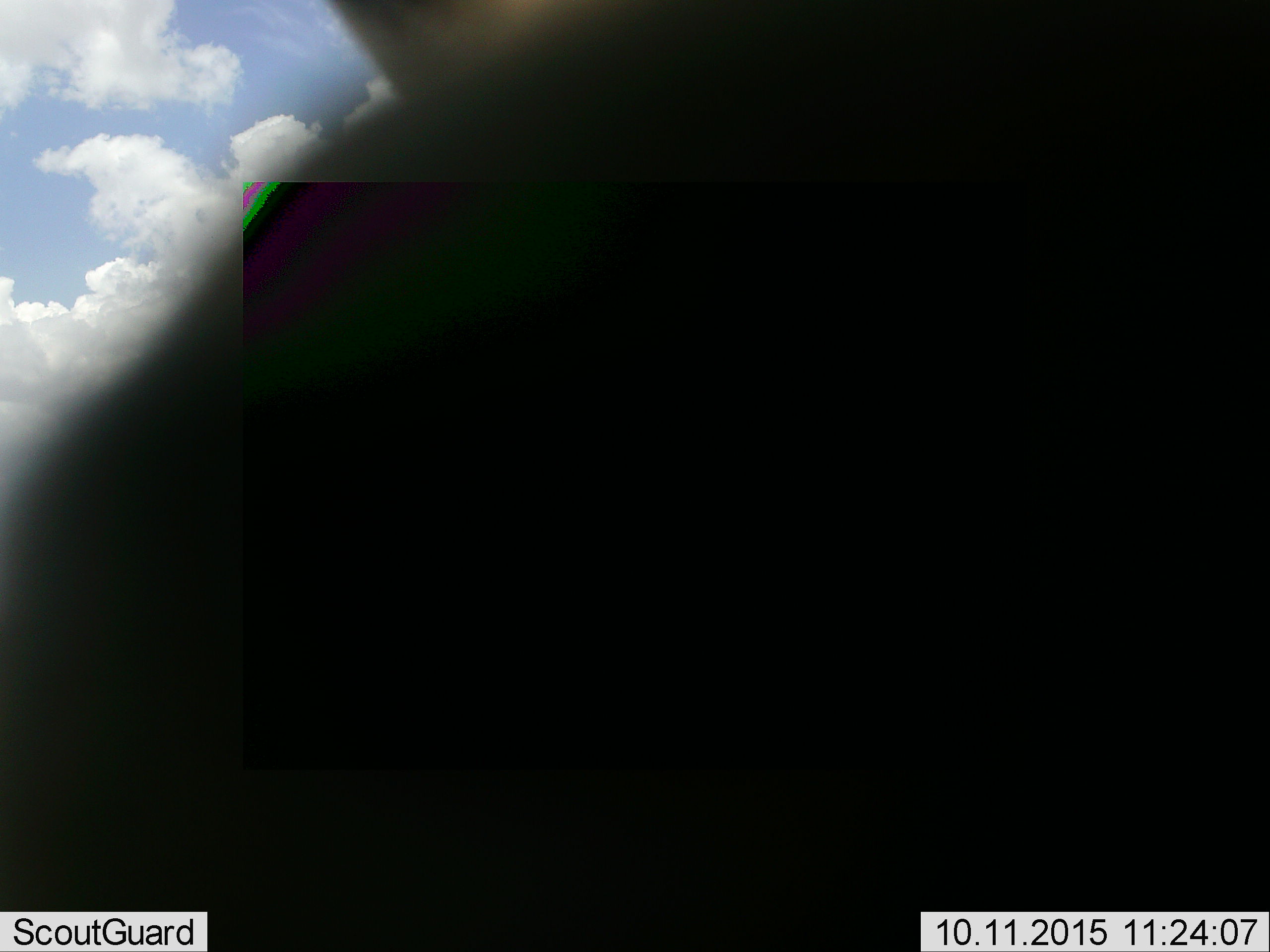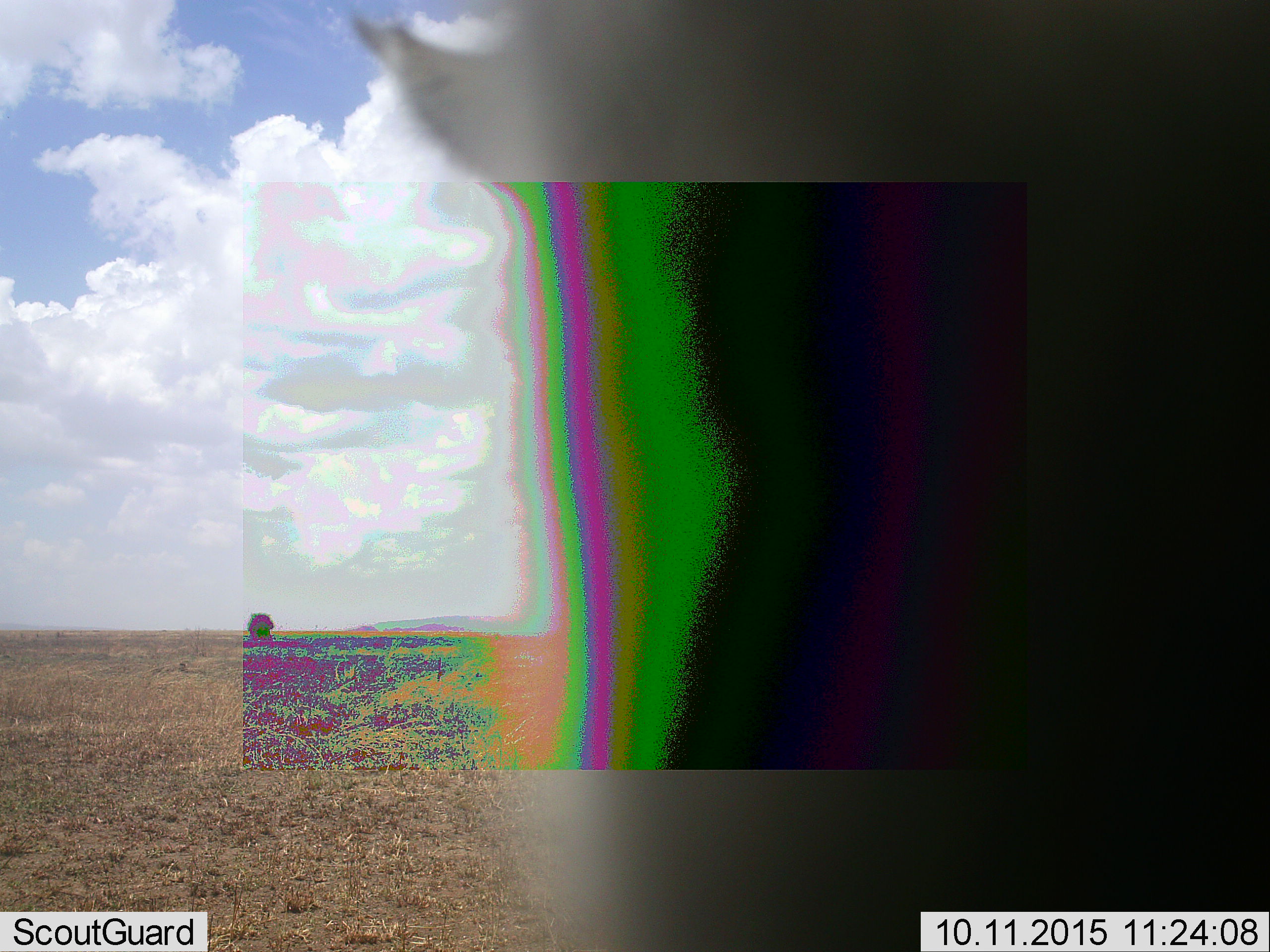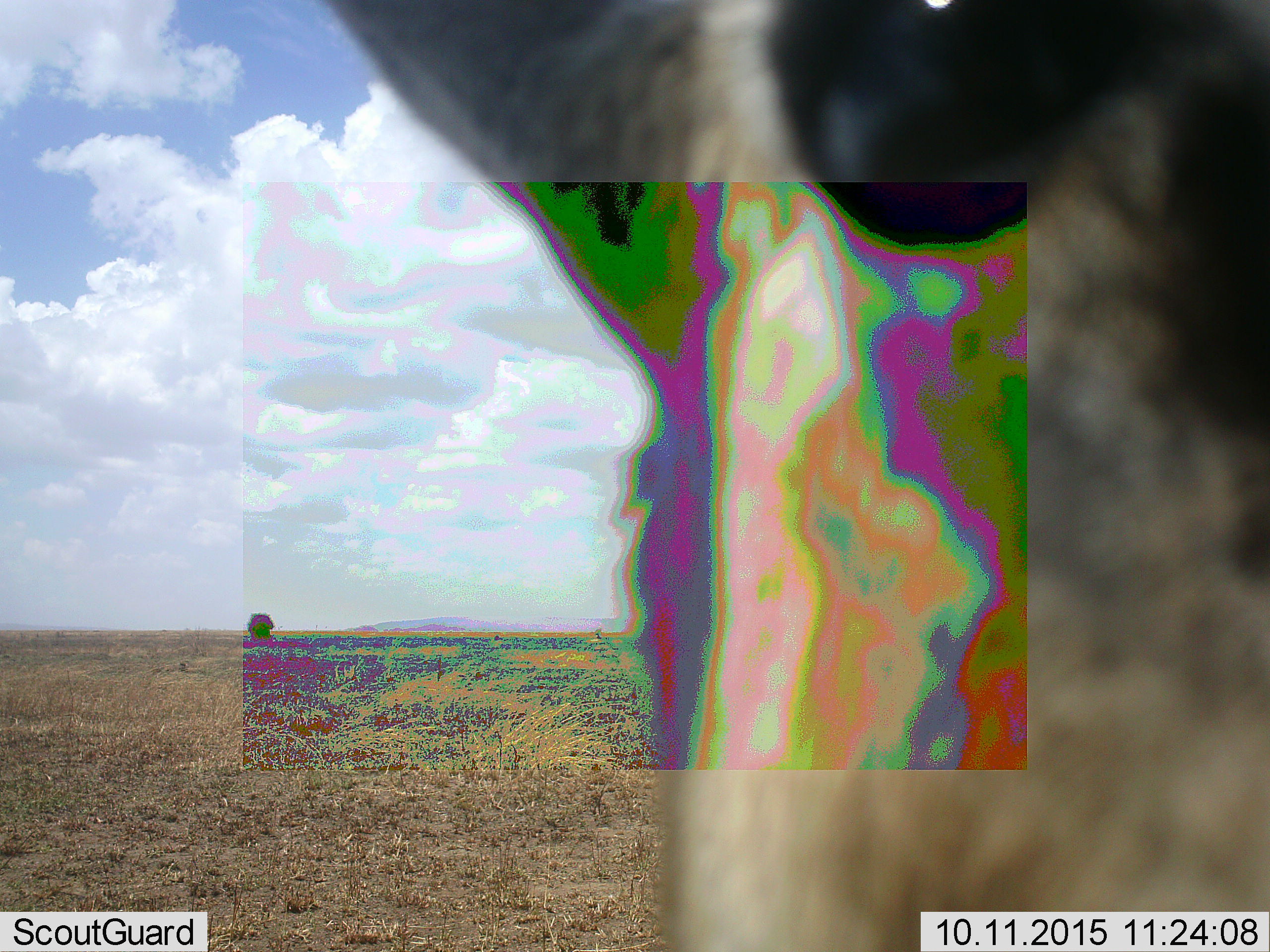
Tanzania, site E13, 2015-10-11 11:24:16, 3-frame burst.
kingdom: Animalia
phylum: Chordata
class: Mammalia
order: Artiodactyla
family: Bovidae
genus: Eudorcas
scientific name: Eudorcas thomsonii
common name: thomson's gazelle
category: gazellethomsons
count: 1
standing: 71%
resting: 0%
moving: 14%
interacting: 14%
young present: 0%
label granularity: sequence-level